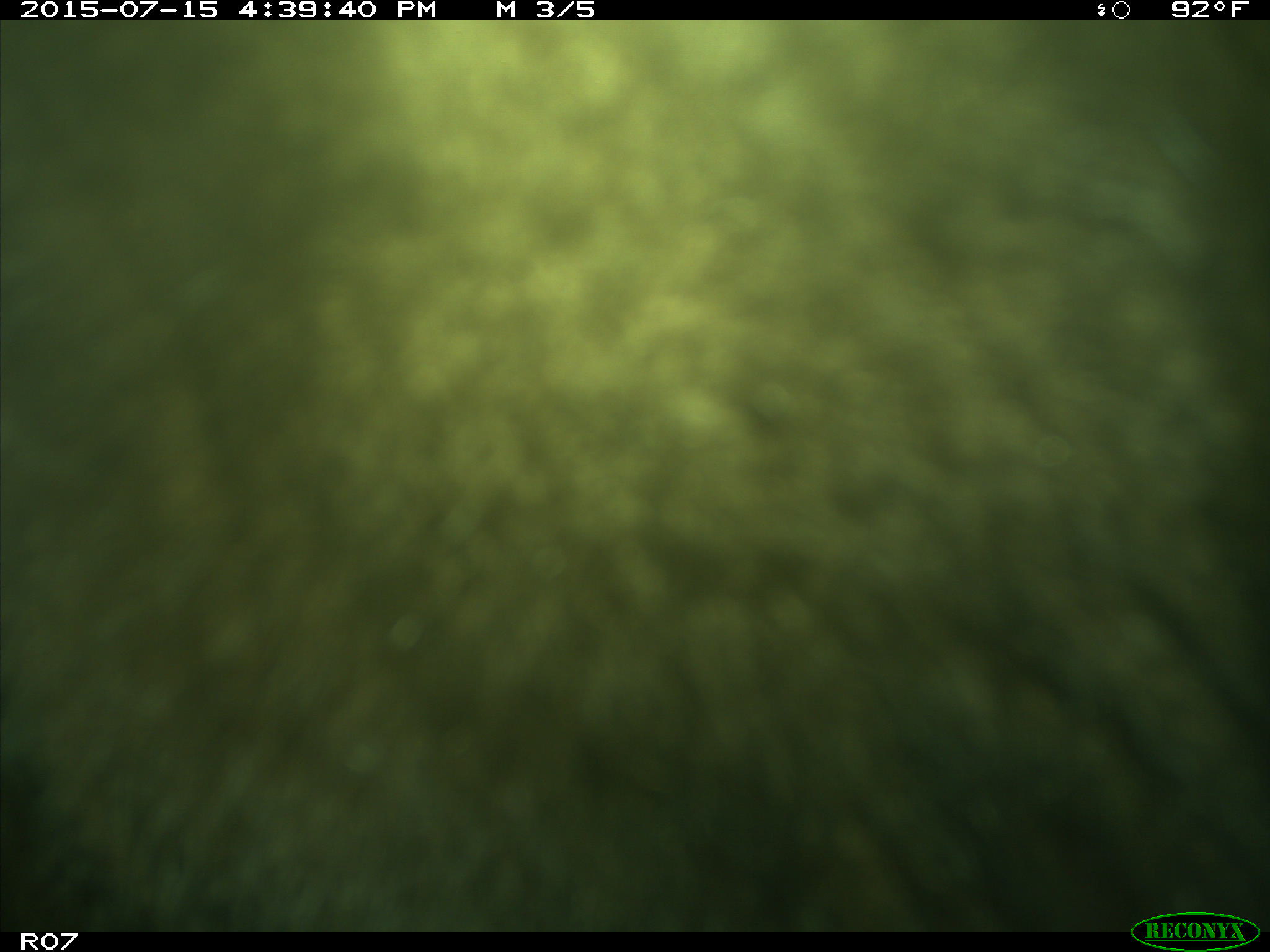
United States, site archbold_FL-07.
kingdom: Animalia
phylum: Chordata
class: Mammalia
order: Artiodactyla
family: Bovidae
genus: Bos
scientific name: Bos taurus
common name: domestic cow